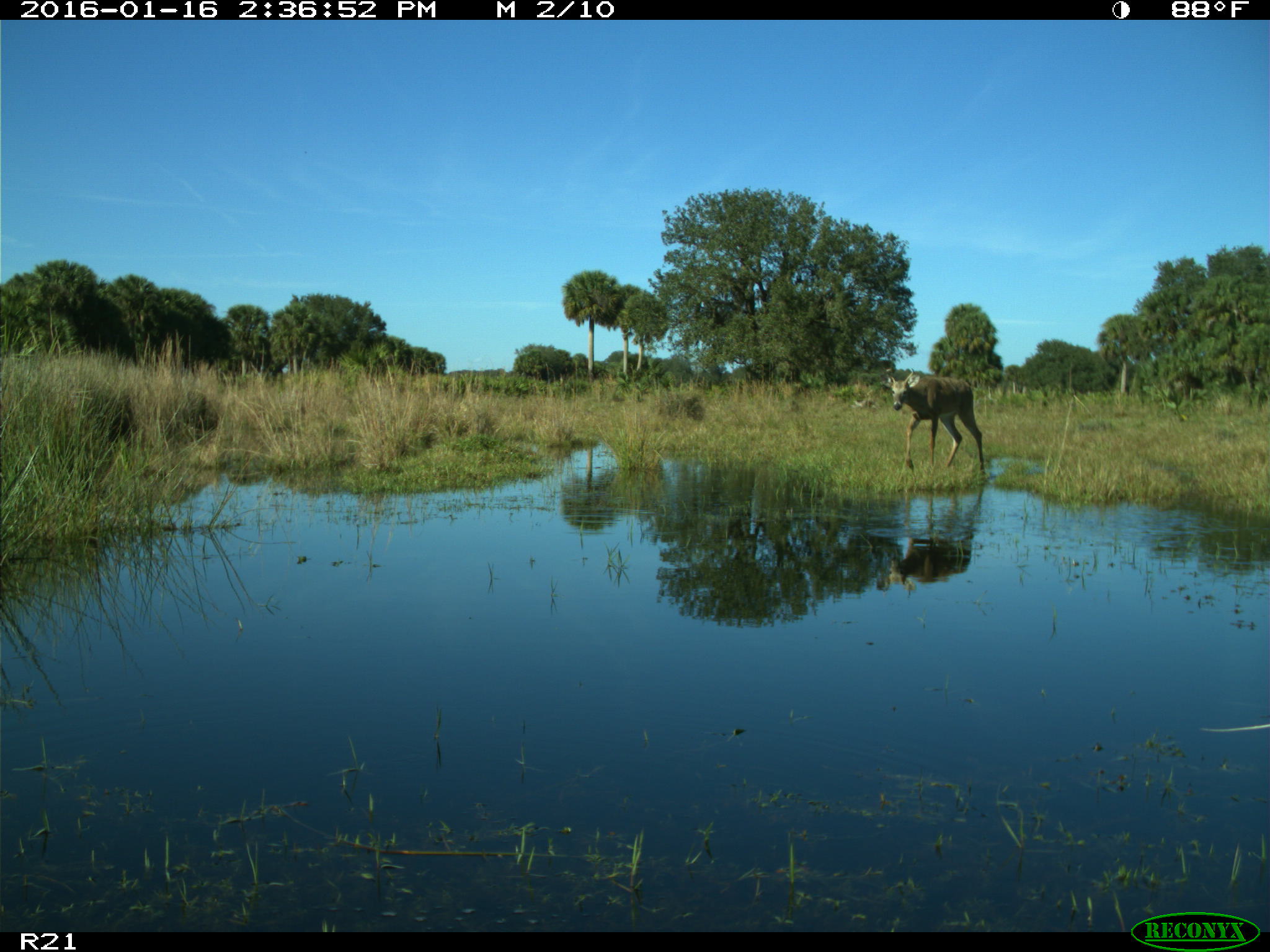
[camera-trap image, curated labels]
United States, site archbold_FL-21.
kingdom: Animalia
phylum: Chordata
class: Mammalia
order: Artiodactyla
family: Cervidae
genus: Odocoileus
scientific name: Odocoileus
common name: deer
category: unidentified deer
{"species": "unidentified deer (deer) (Odocoileus)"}